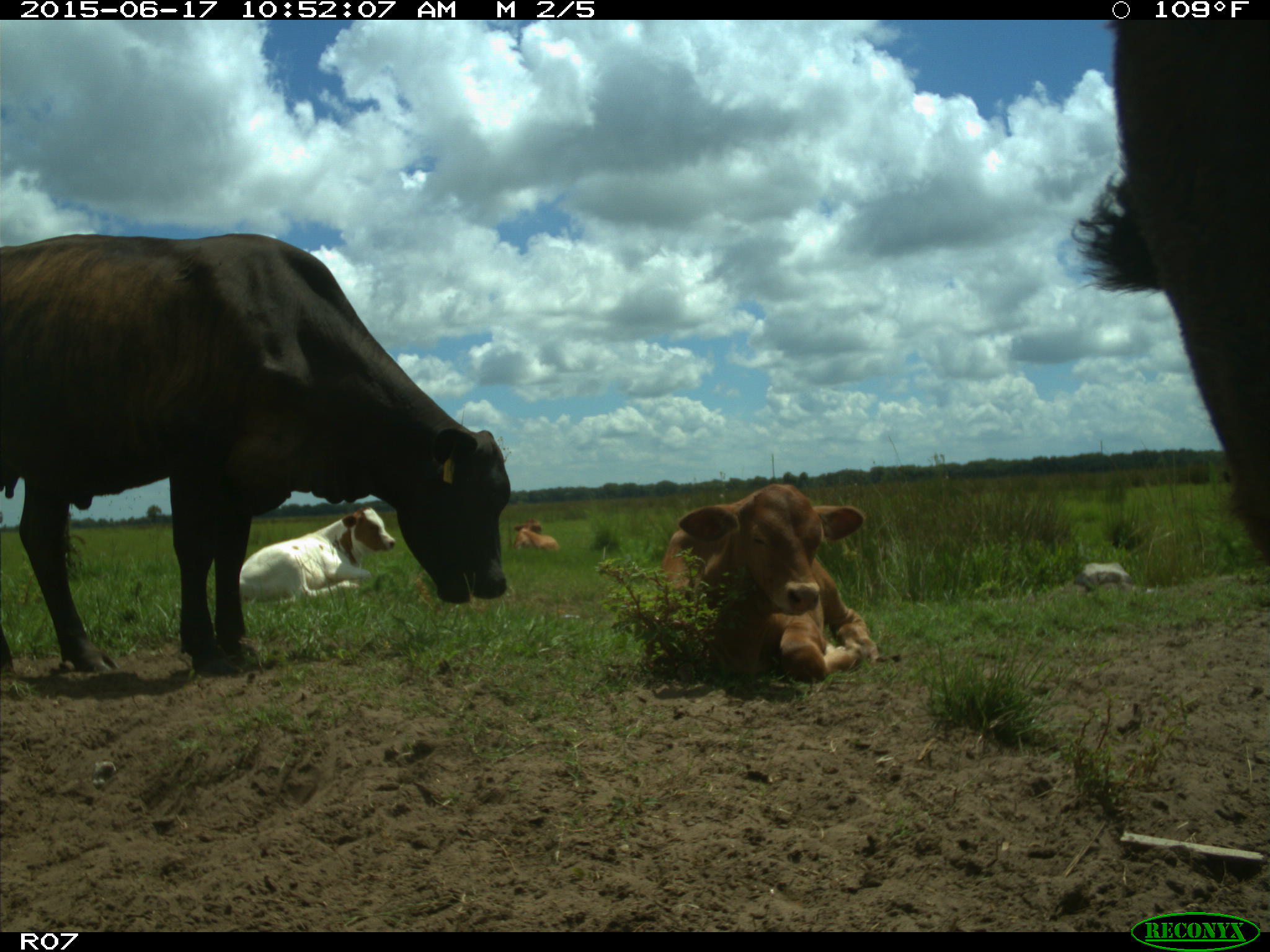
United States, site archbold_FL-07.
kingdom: Animalia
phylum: Chordata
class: Mammalia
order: Artiodactyla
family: Bovidae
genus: Bos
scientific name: Bos taurus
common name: domestic cow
Bos taurus (domestic cow).